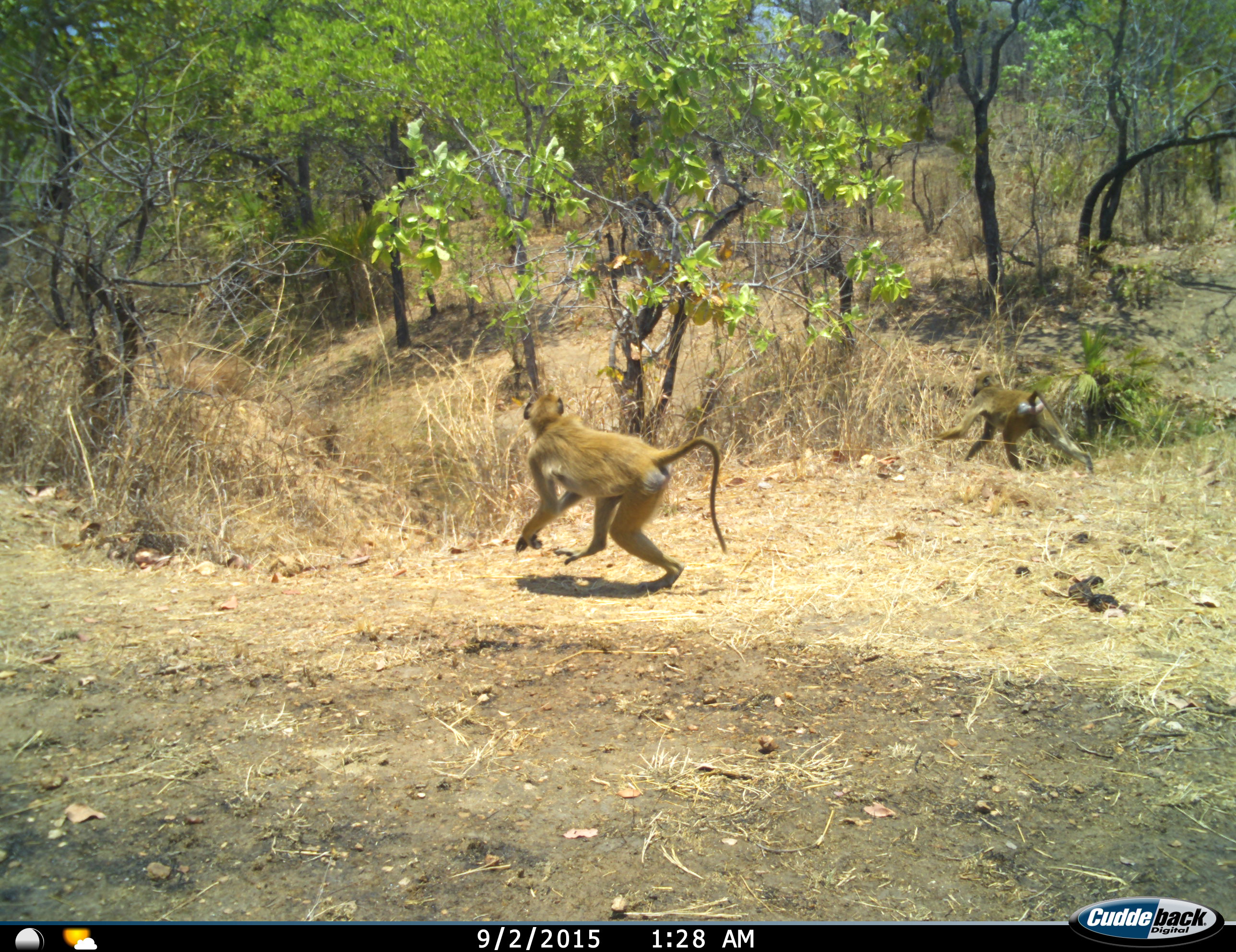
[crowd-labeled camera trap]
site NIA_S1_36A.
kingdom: Animalia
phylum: Chordata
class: Mammalia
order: Primates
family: Cercopithecidae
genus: Papio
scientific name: Papio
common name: baboon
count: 2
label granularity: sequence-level